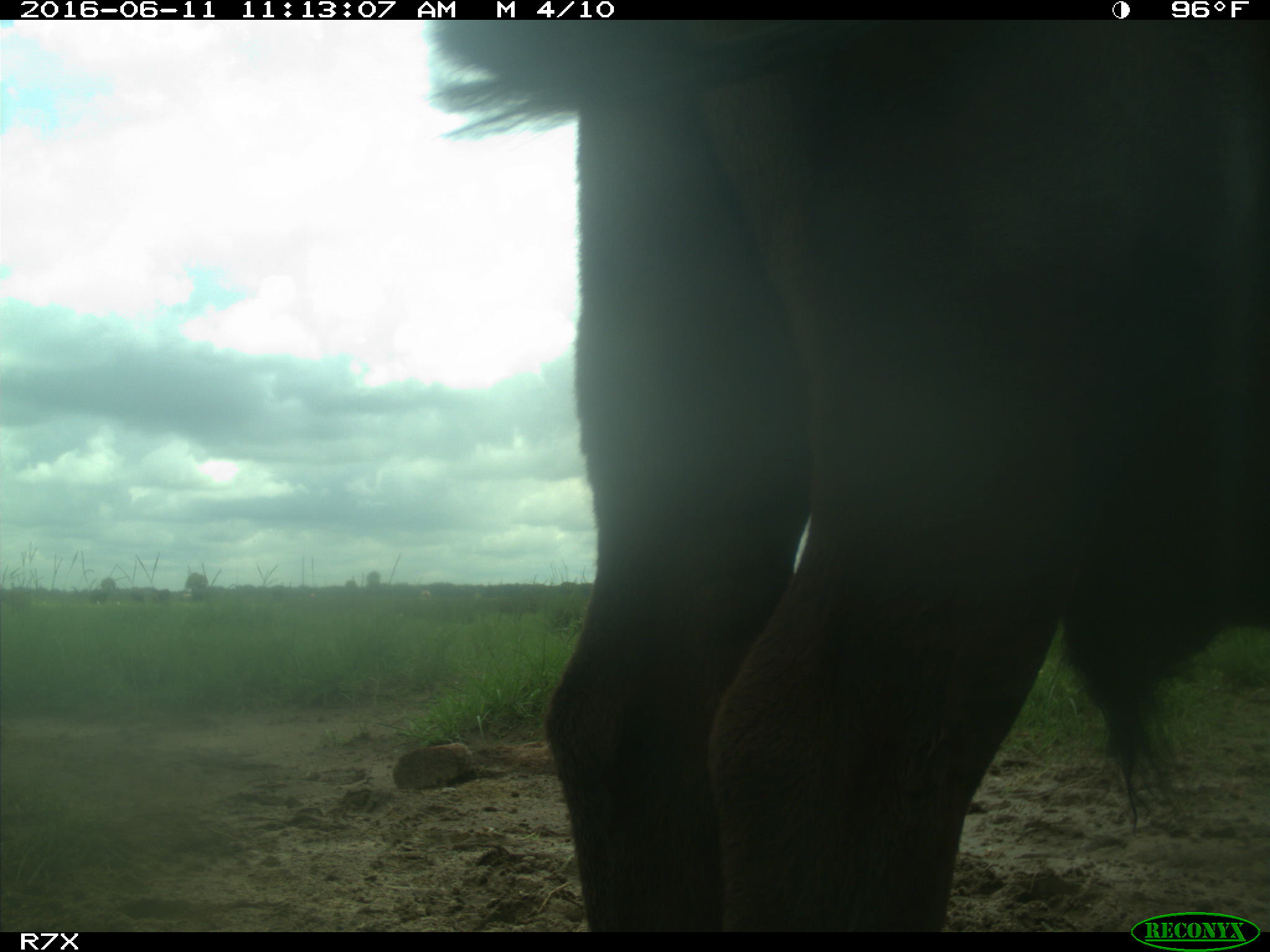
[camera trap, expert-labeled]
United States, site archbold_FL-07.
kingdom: Animalia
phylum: Chordata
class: Mammalia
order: Artiodactyla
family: Bovidae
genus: Bos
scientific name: Bos taurus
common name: domestic cow